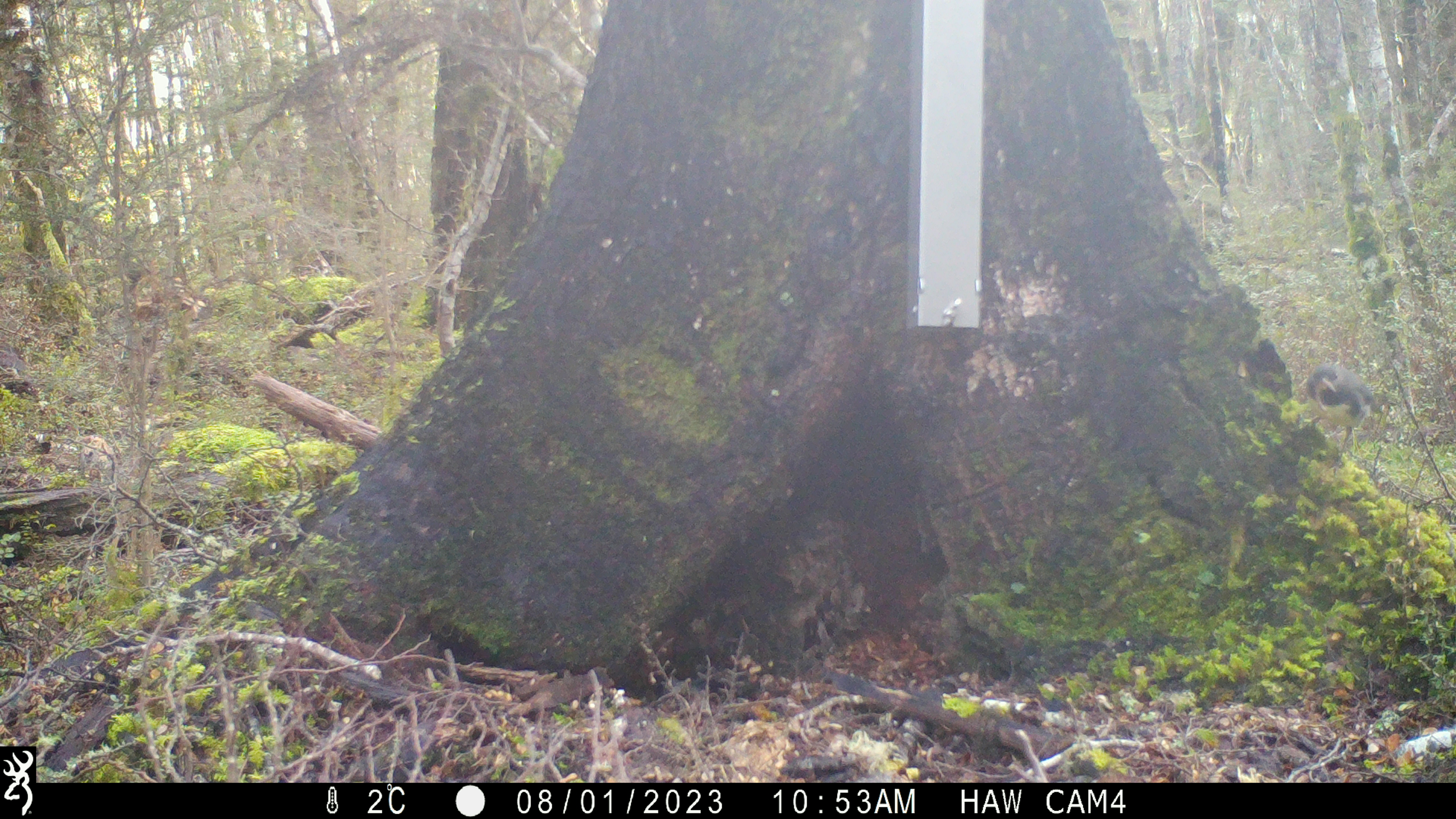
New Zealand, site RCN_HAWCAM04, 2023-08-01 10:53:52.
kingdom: Animalia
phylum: Chordata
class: Aves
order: Passeriformes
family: Petroicidae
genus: Petroica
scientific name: Petroica australis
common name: new zealand robin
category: robin